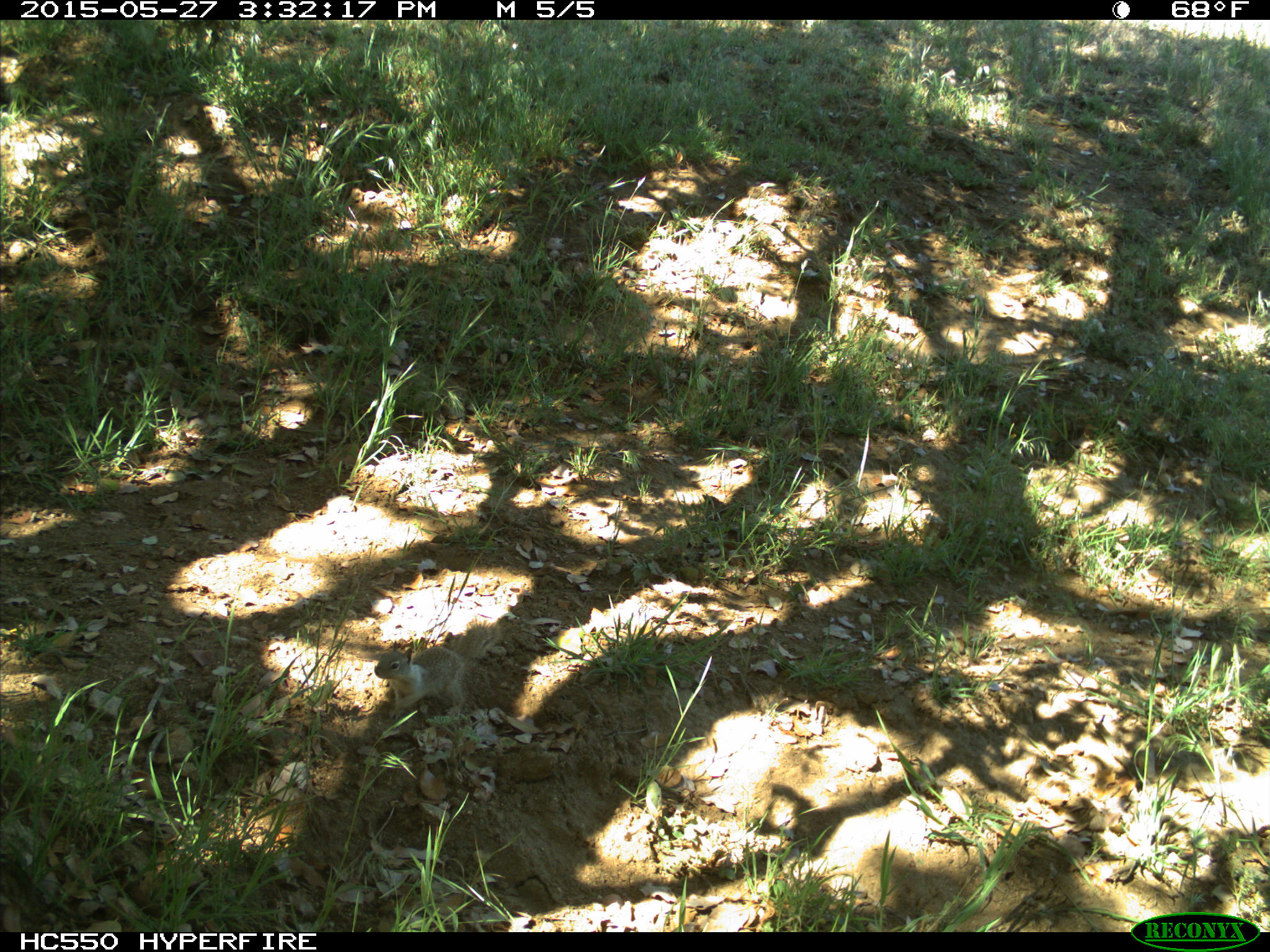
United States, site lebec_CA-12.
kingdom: Animalia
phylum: Chordata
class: Mammalia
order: Rodentia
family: Sciuridae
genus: Otospermophilus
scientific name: Otospermophilus beecheyi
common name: california ground squirrel